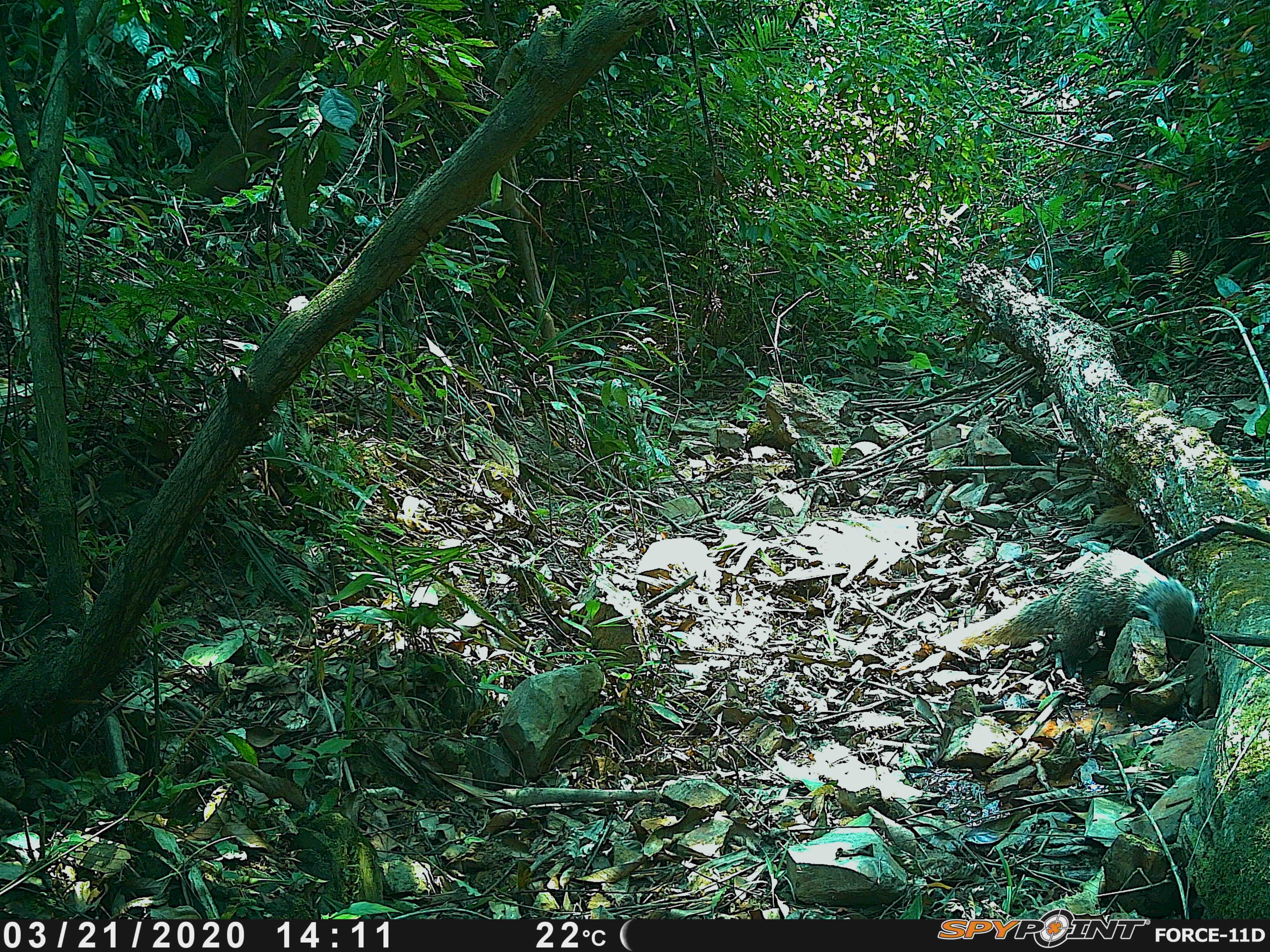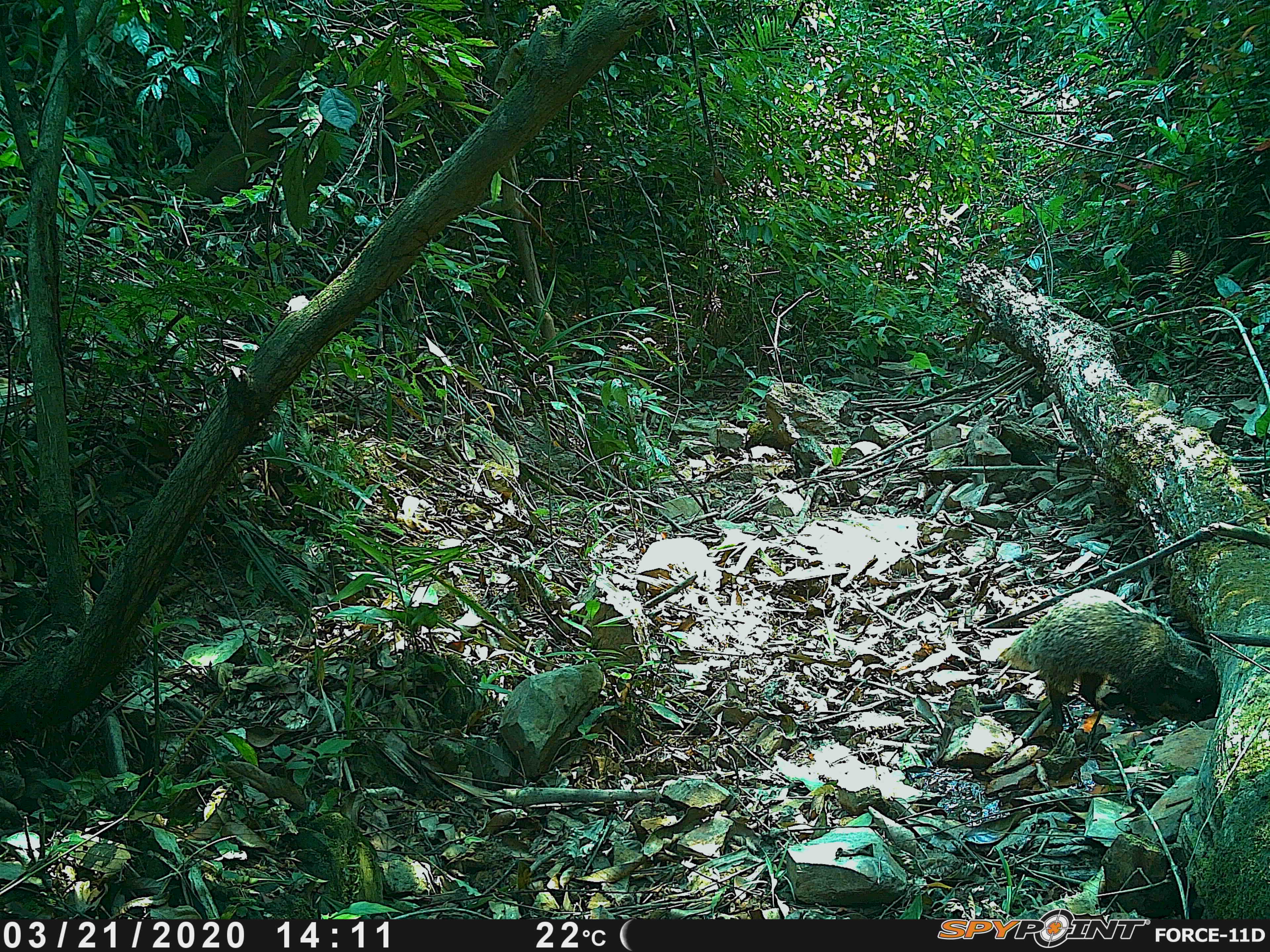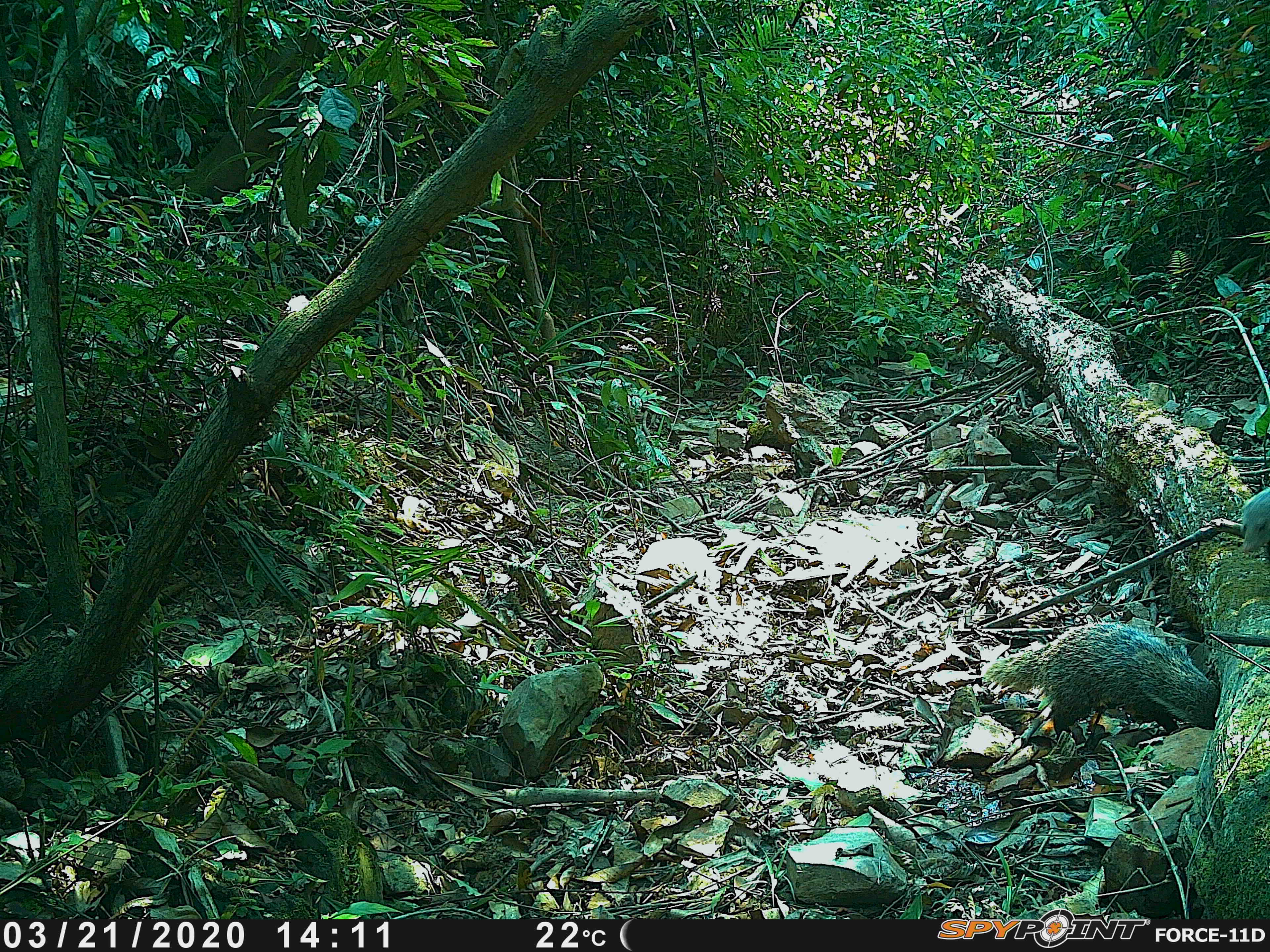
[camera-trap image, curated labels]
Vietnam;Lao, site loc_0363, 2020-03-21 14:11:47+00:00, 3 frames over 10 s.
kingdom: Animalia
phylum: Chordata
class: Mammalia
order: Carnivora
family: Herpestidae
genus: Urva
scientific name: Urva urva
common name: crab-eating mongoose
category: crab eating mongoose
Crab eating mongoose (crab-eating mongoose) (Urva urva). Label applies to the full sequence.